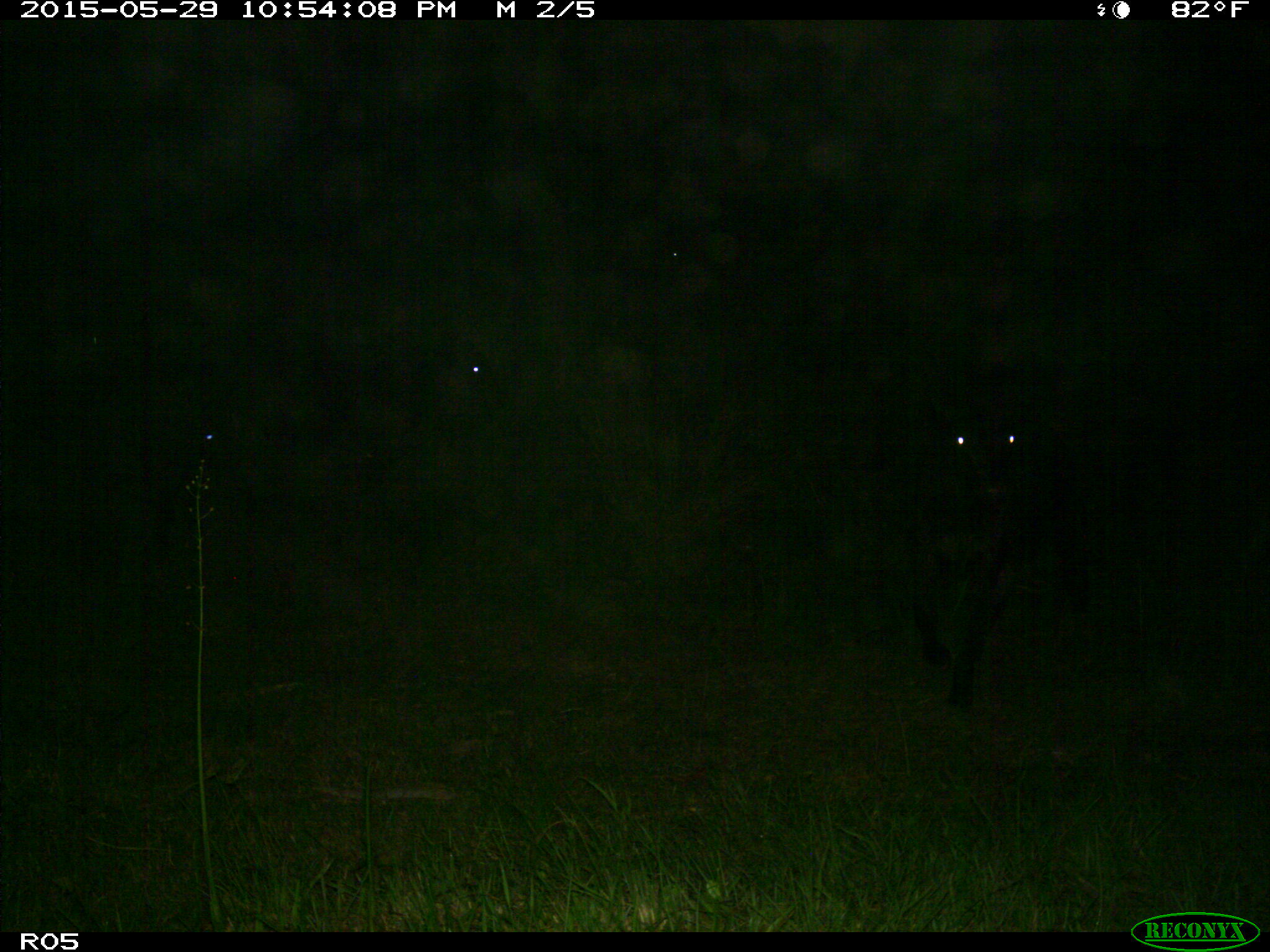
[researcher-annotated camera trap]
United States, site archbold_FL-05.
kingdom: Animalia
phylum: Chordata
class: Mammalia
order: Artiodactyla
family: Bovidae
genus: Bos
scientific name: Bos taurus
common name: domestic cow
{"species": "Bos taurus (domestic cow)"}